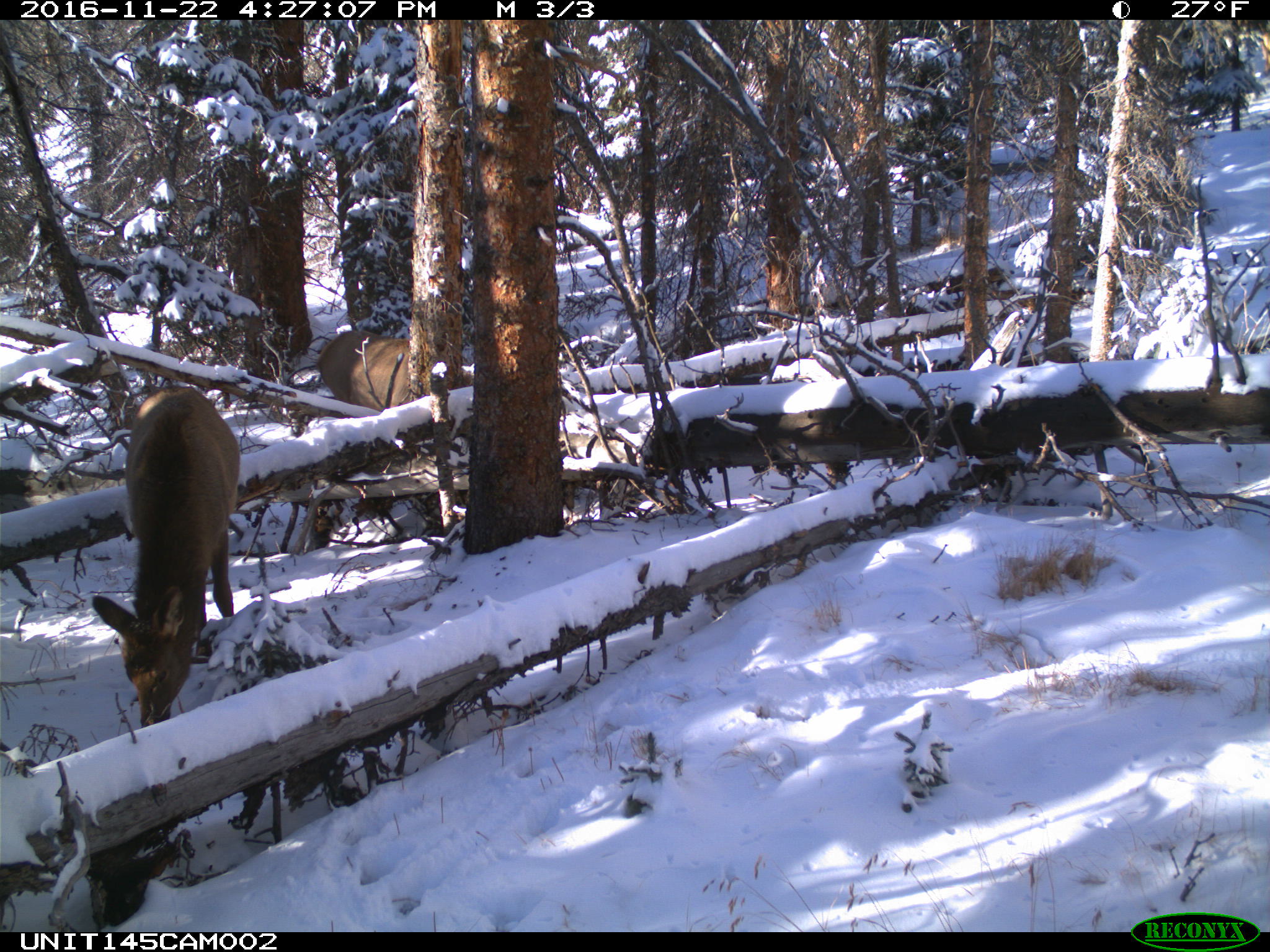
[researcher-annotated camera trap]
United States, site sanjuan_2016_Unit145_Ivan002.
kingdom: Animalia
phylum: Chordata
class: Mammalia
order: Artiodactyla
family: Cervidae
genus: Cervus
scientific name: Cervus elaphus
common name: red deer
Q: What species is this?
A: Cervus elaphus (red deer).